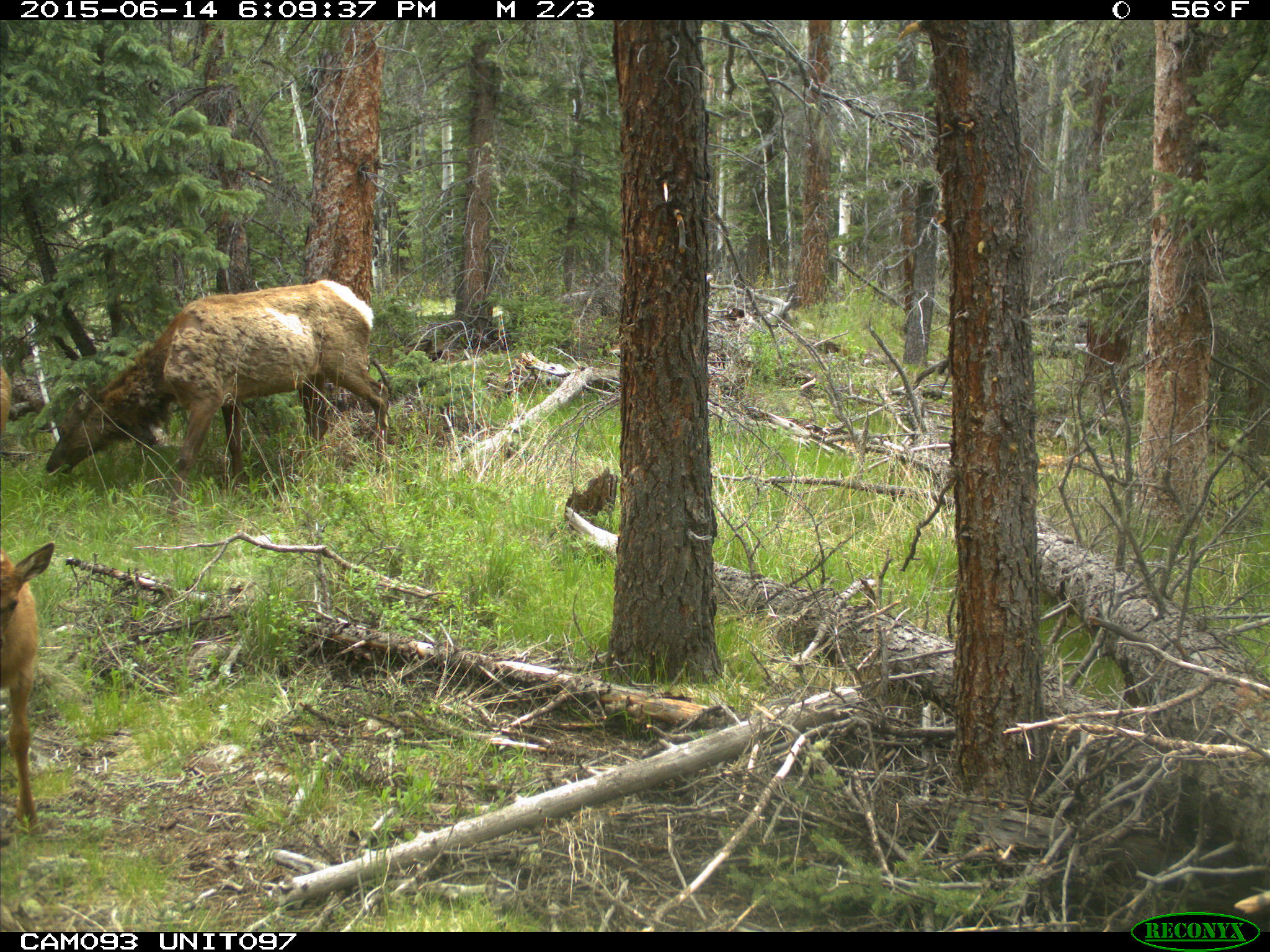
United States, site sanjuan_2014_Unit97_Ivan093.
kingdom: Animalia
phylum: Chordata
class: Mammalia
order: Artiodactyla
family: Cervidae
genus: Cervus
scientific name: Cervus elaphus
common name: red deer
Cervus elaphus (red deer).